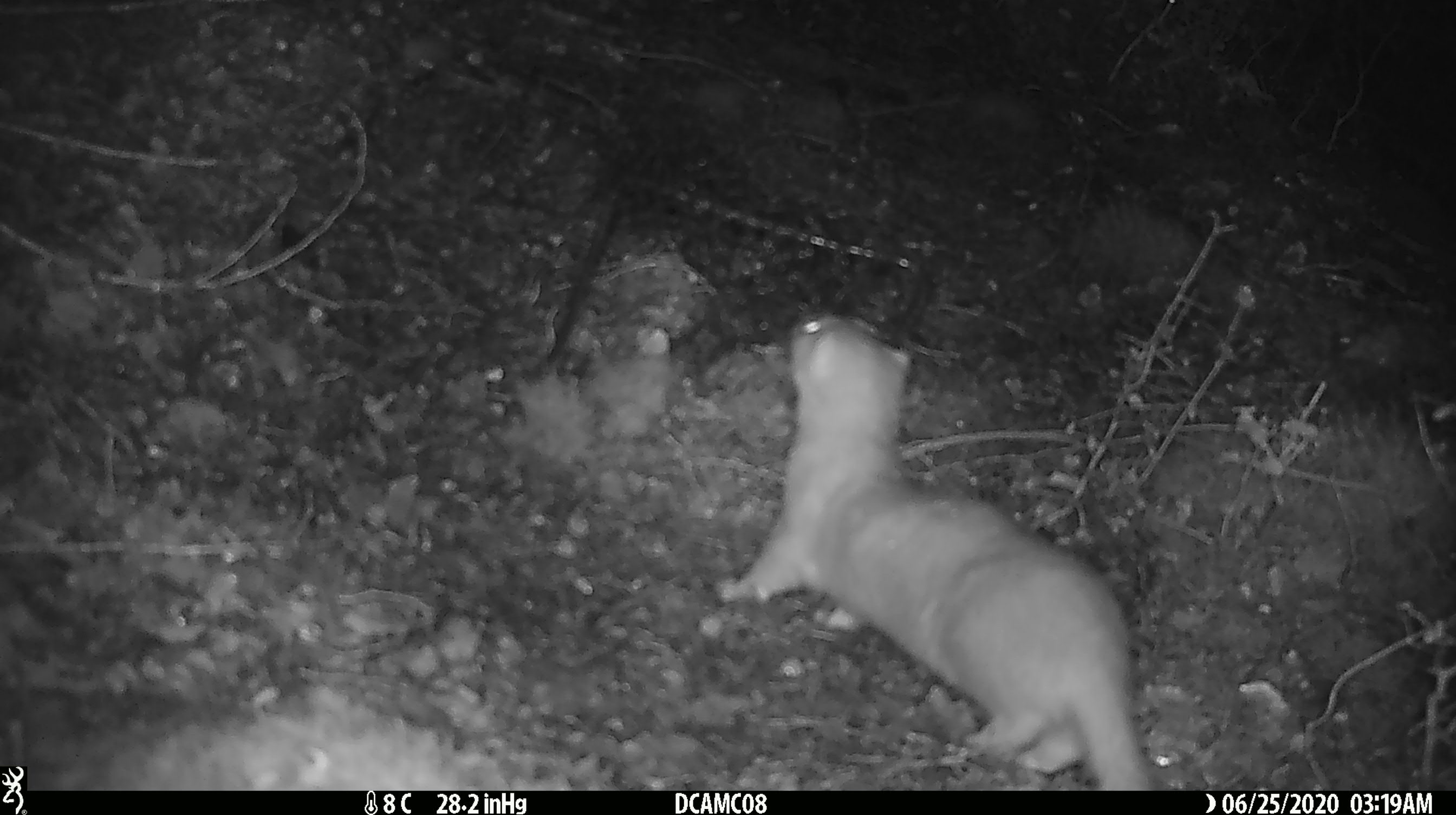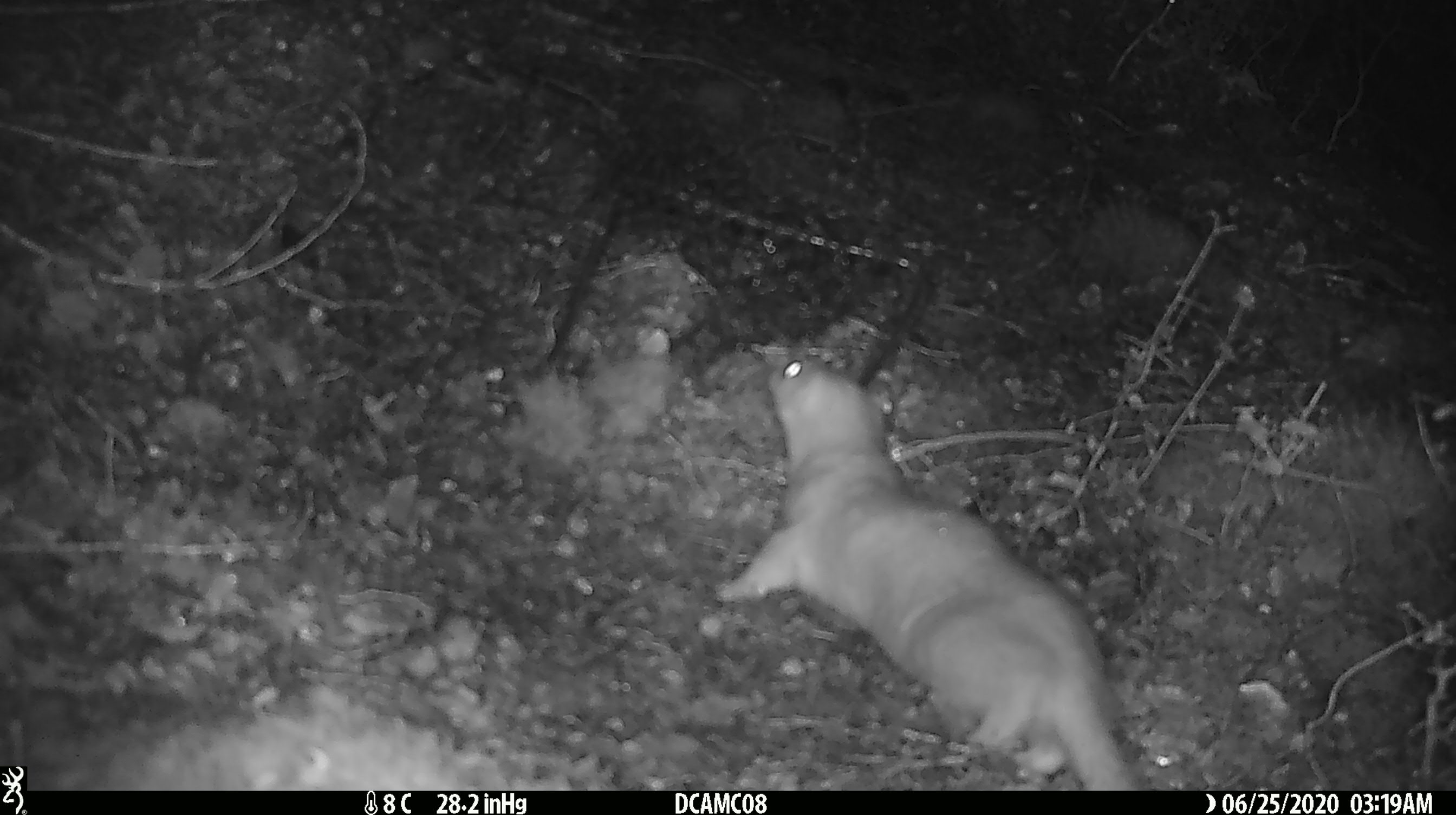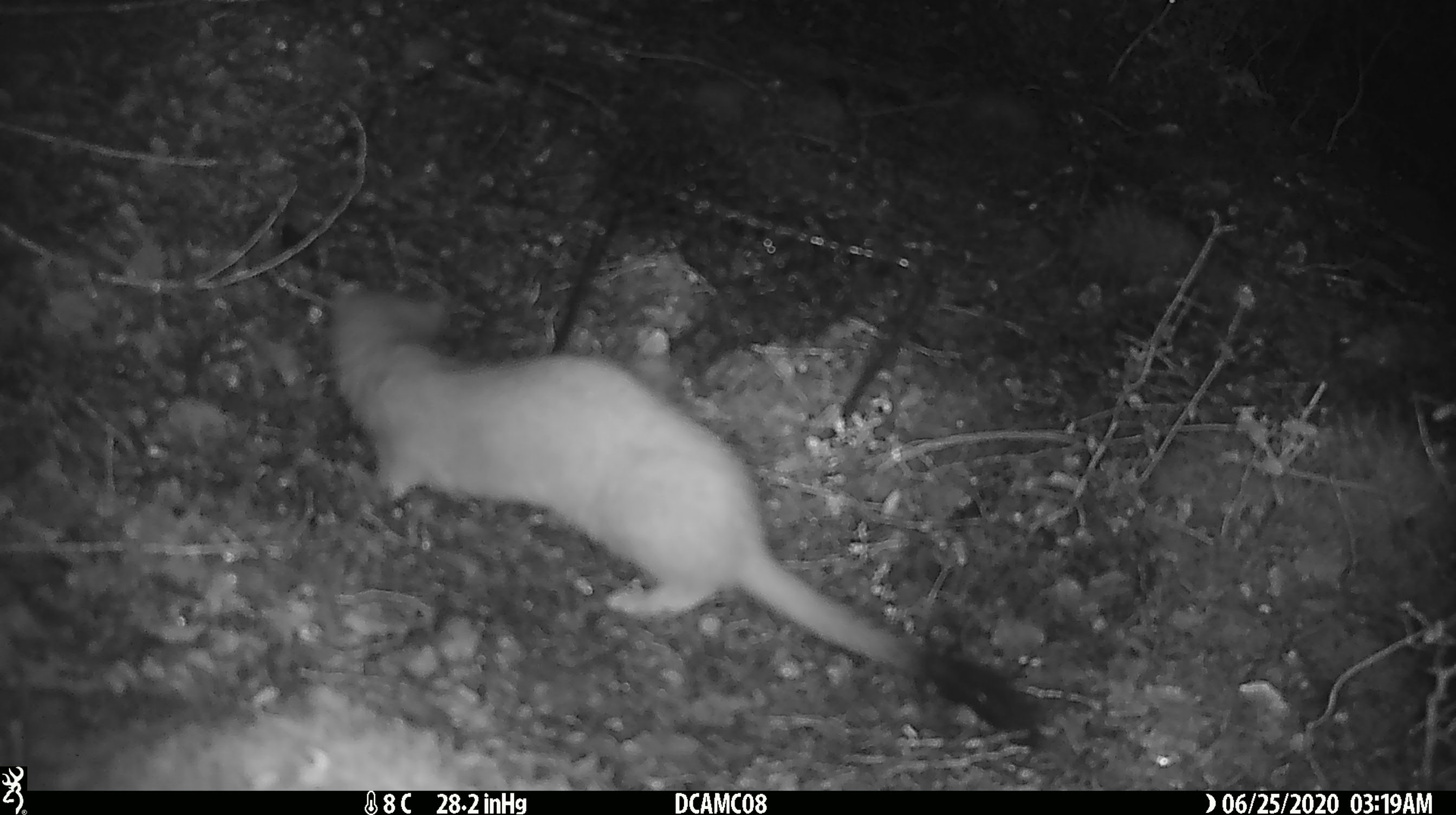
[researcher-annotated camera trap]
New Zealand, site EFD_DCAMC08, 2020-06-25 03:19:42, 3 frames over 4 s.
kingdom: Animalia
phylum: Chordata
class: Mammalia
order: Carnivora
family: Mustelidae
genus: Mustela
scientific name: Mustela erminea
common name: stoat